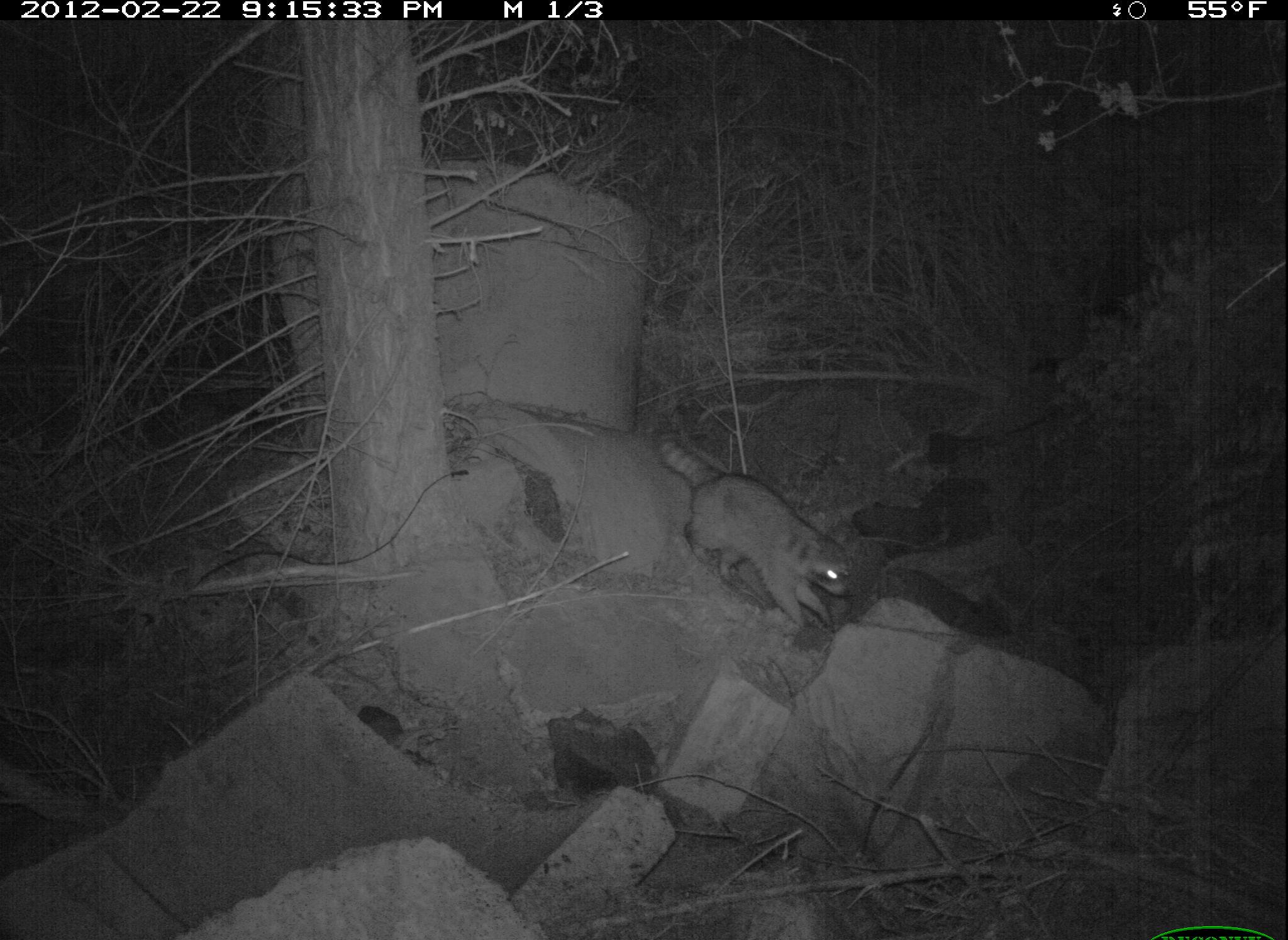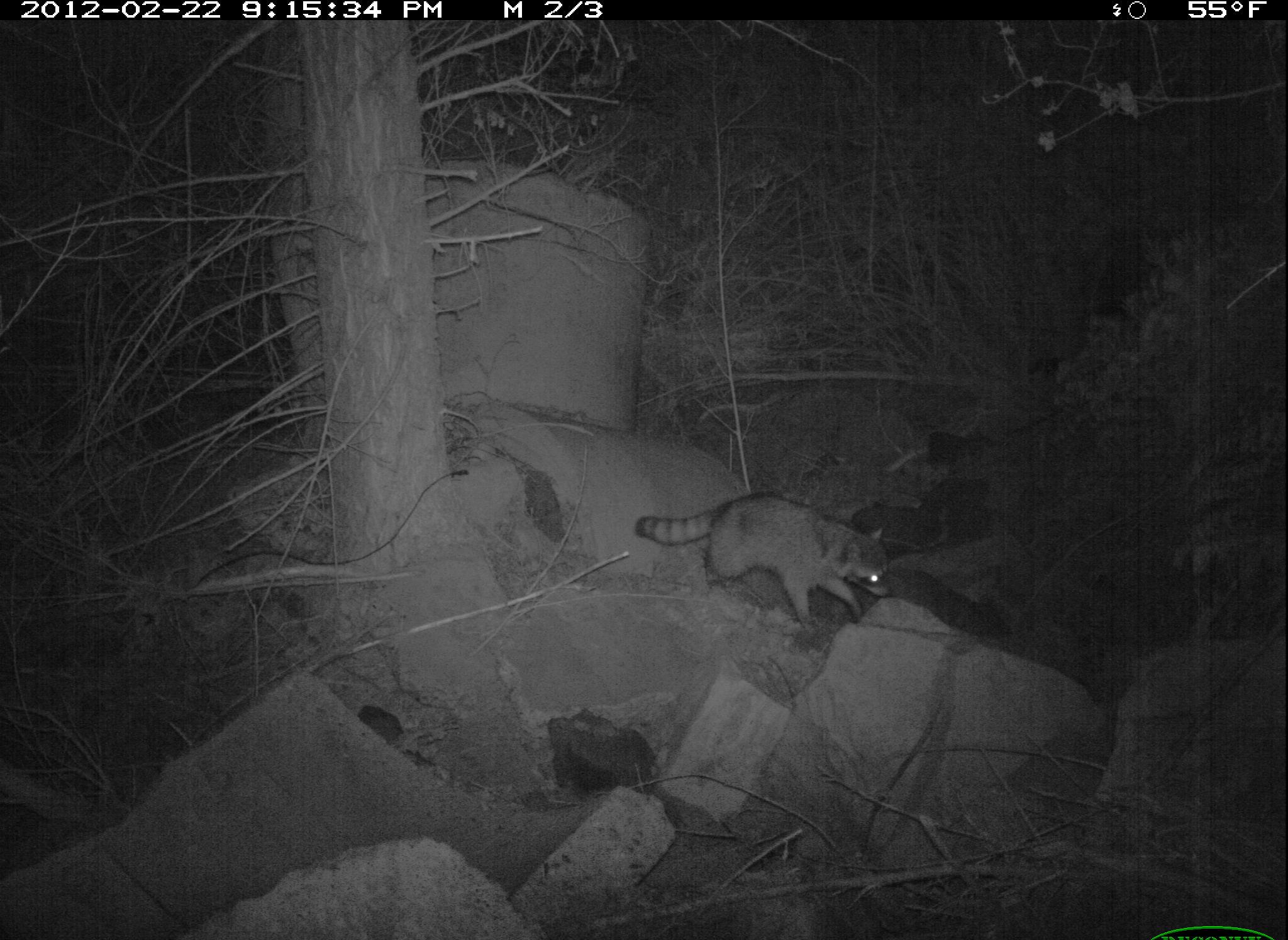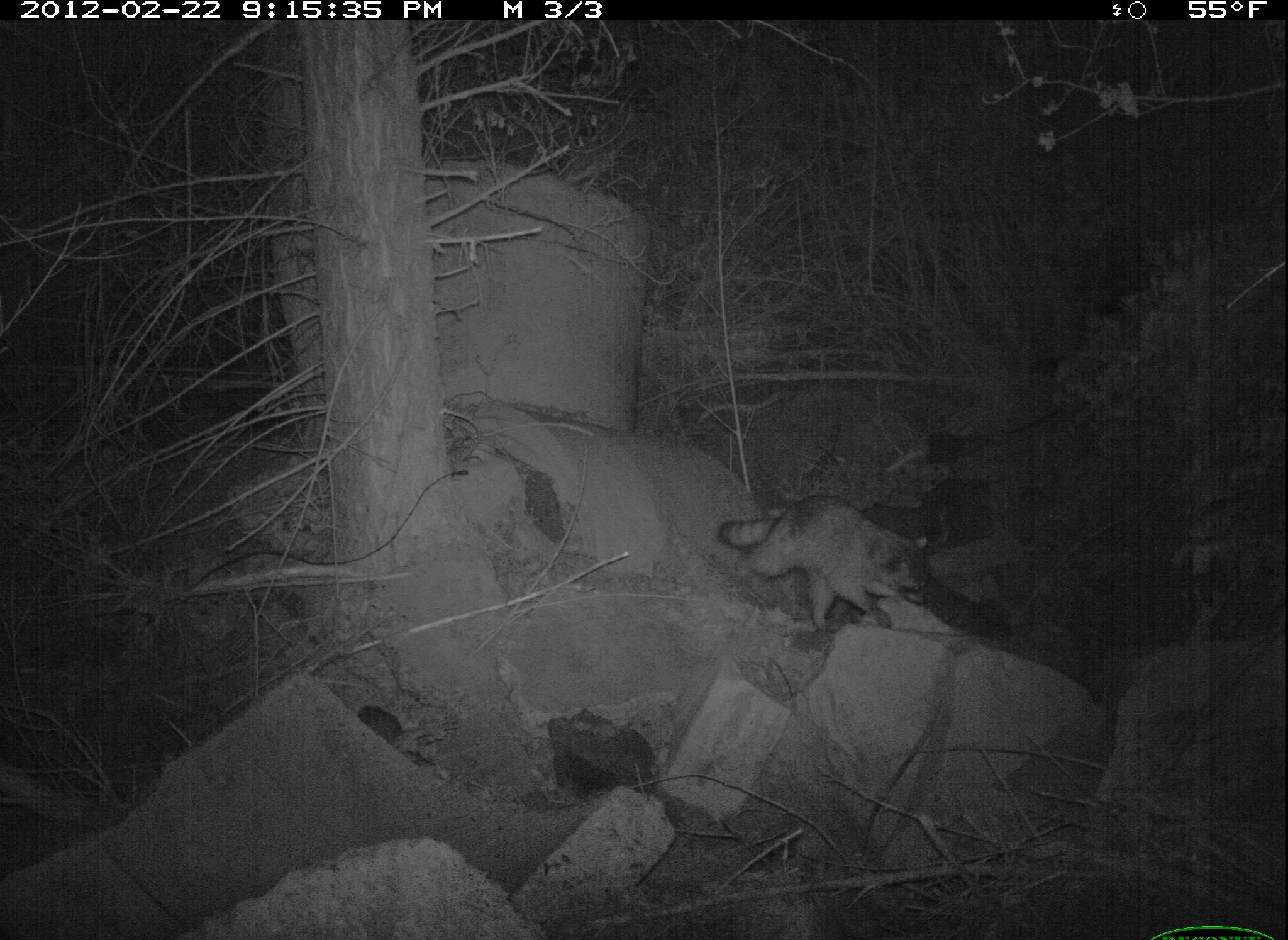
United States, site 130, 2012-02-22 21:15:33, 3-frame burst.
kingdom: Animalia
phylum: Chordata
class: Mammalia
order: Carnivora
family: Procyonidae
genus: Procyon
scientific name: Procyon lotor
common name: raccoon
Raccoon (Procyon lotor).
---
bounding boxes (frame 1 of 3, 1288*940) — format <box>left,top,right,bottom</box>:
raccoon: <box>650,412,863,636</box>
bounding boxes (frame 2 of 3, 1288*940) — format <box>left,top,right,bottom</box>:
raccoon: <box>630,482,897,646</box>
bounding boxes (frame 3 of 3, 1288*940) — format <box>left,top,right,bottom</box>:
raccoon: <box>716,491,947,636</box>